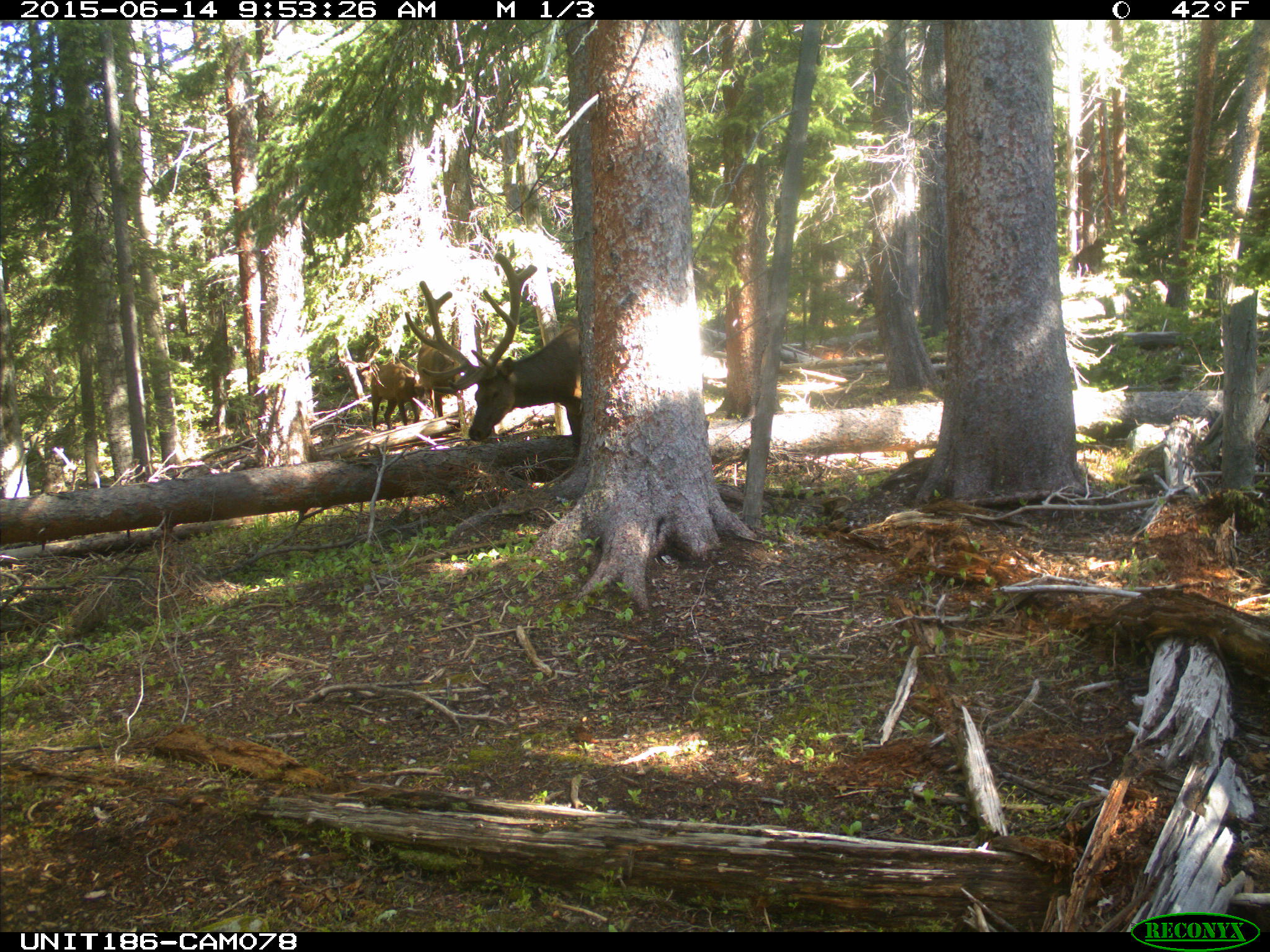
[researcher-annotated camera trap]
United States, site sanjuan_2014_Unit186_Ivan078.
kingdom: Animalia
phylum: Chordata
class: Mammalia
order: Artiodactyla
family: Cervidae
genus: Cervus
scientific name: Cervus elaphus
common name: red deer